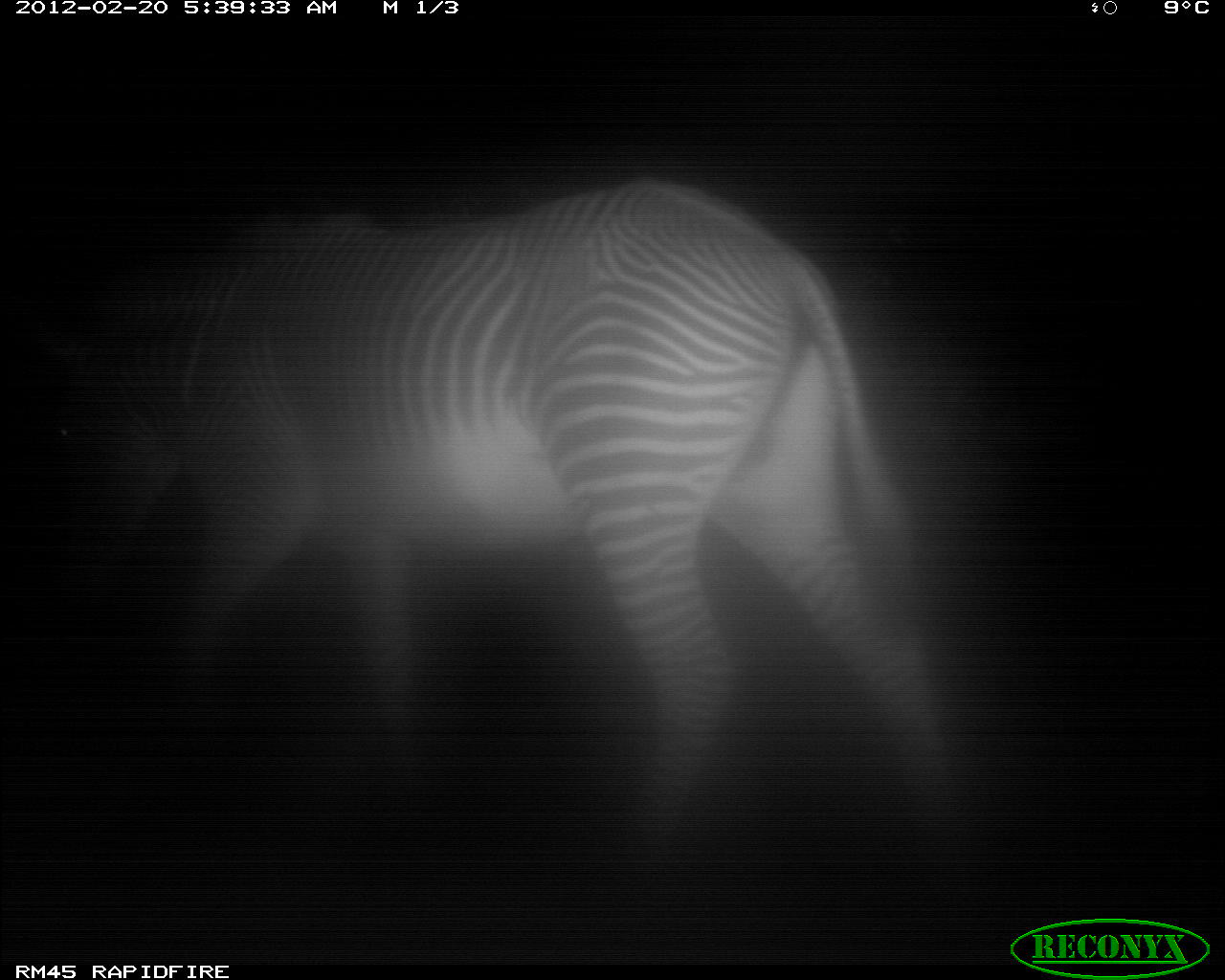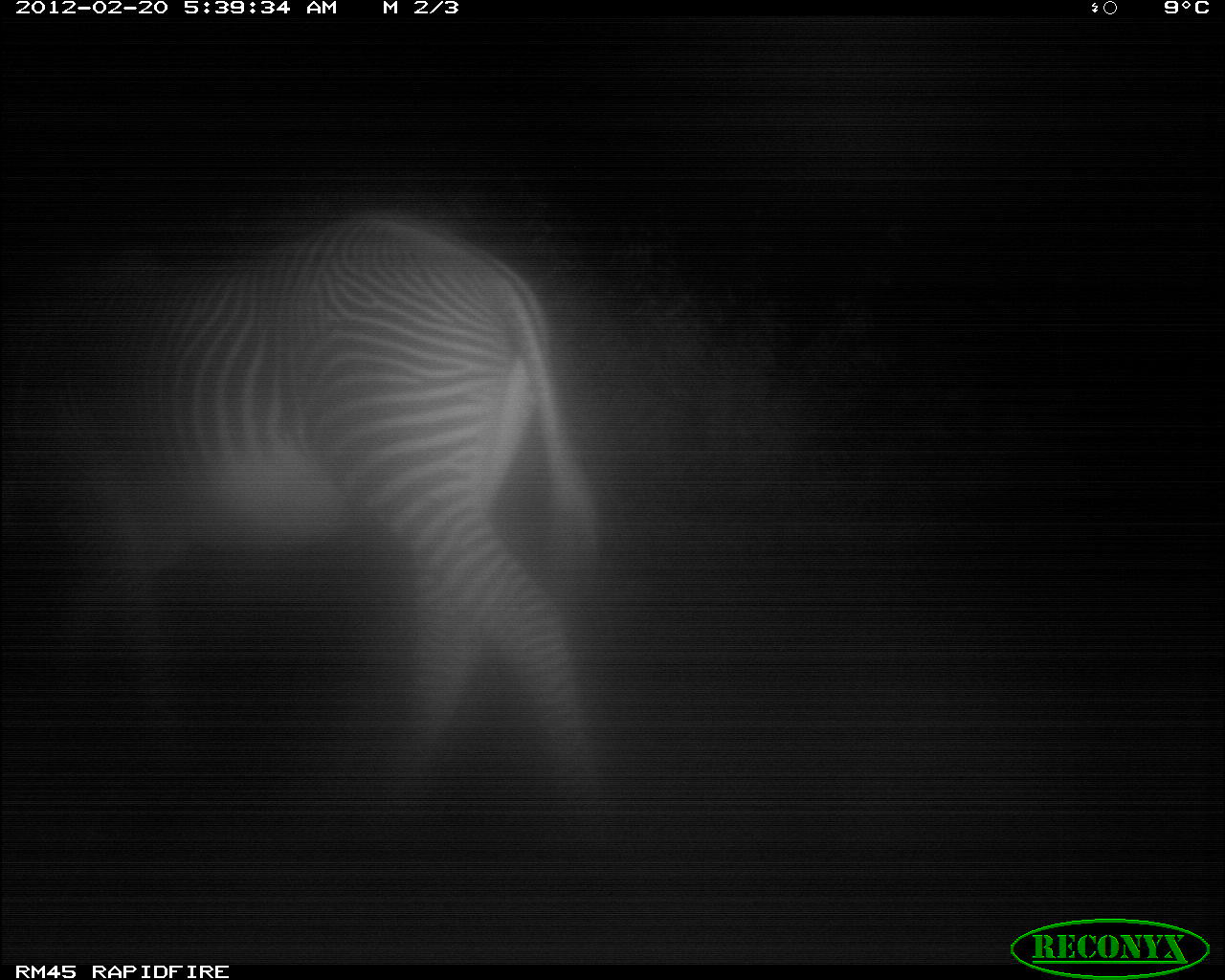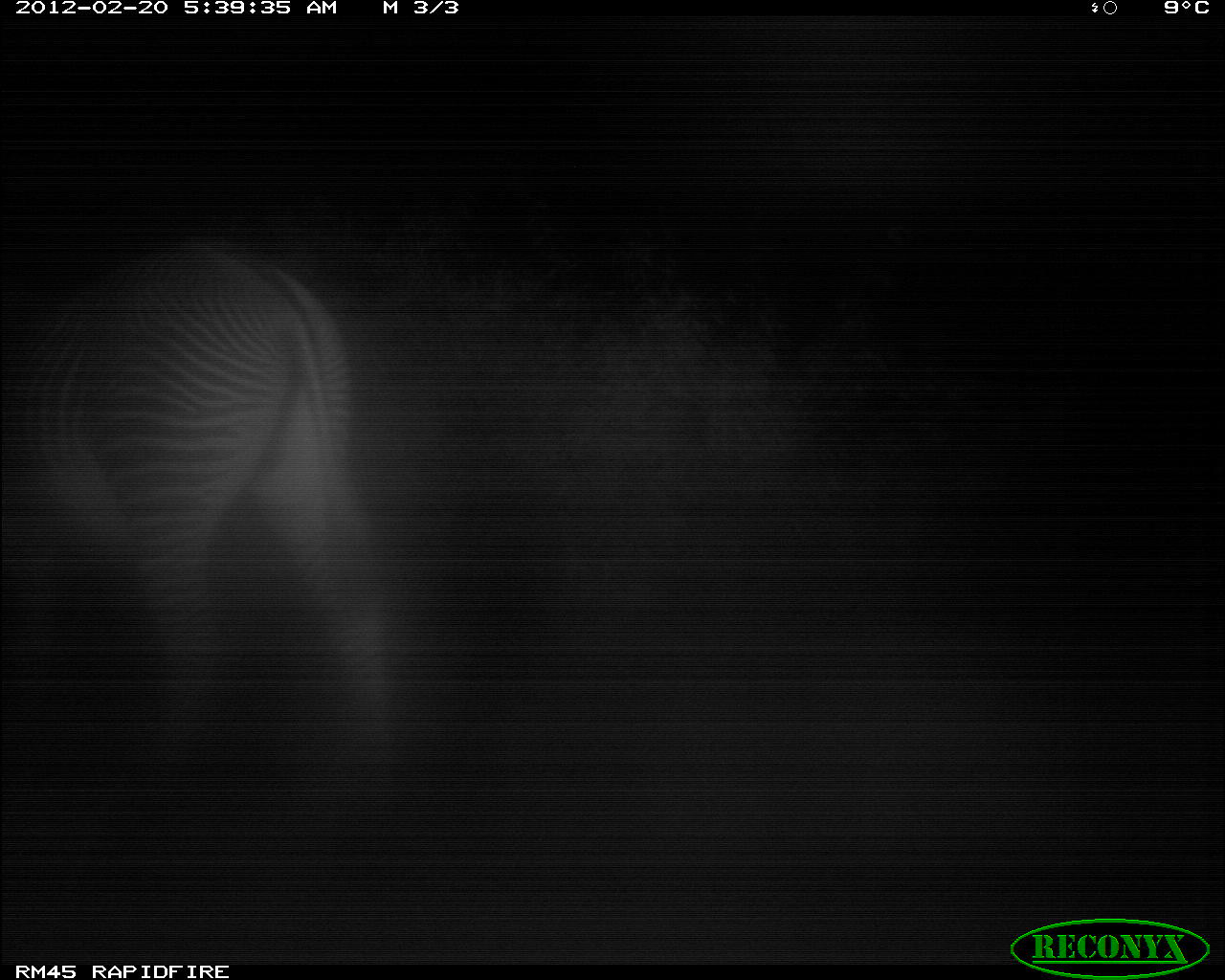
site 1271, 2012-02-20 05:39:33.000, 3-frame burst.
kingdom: Animalia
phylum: Chordata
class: Mammalia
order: Perissodactyla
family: Equidae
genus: Equus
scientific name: Equus grevyi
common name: grévy's zebra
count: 1